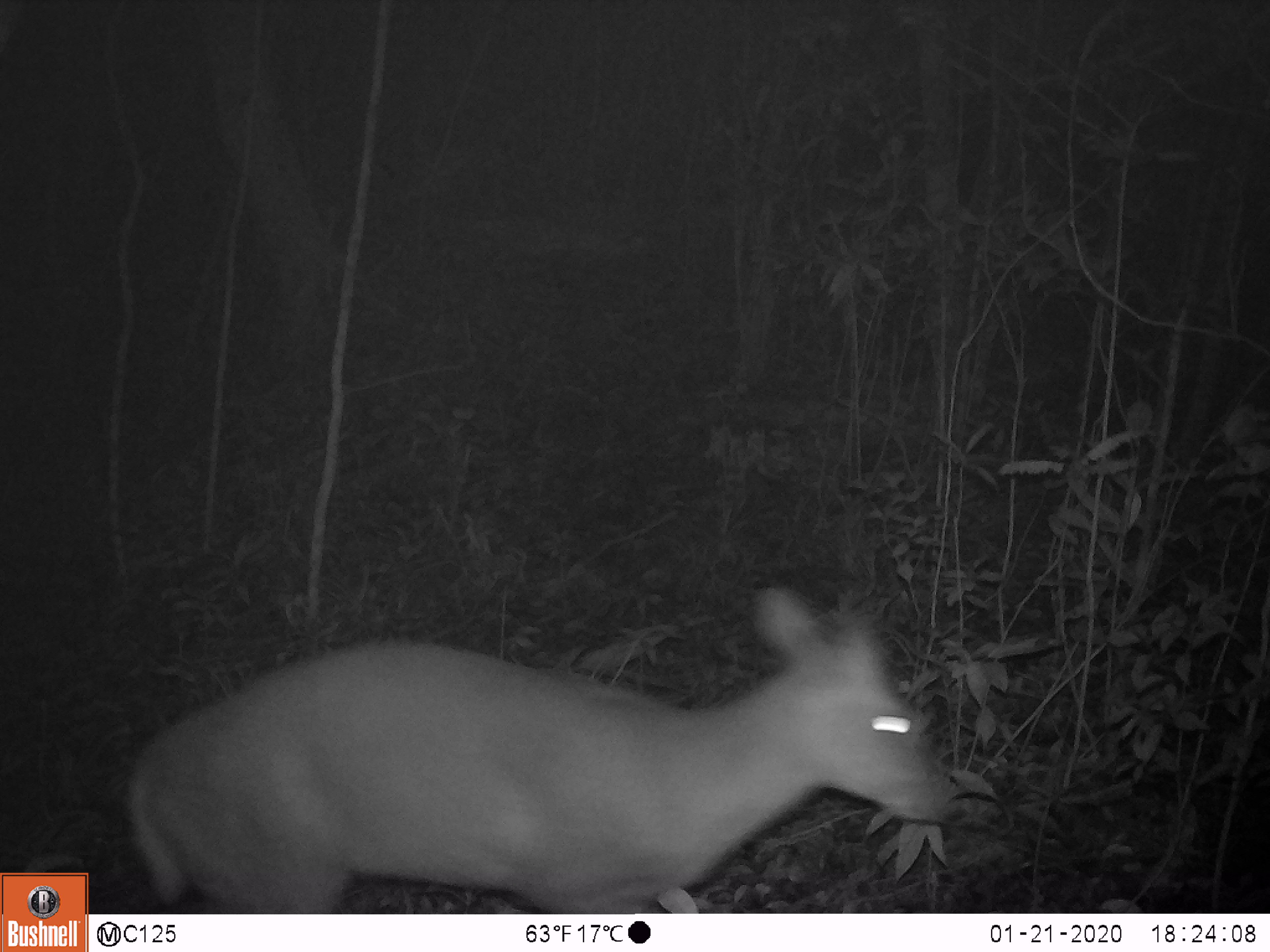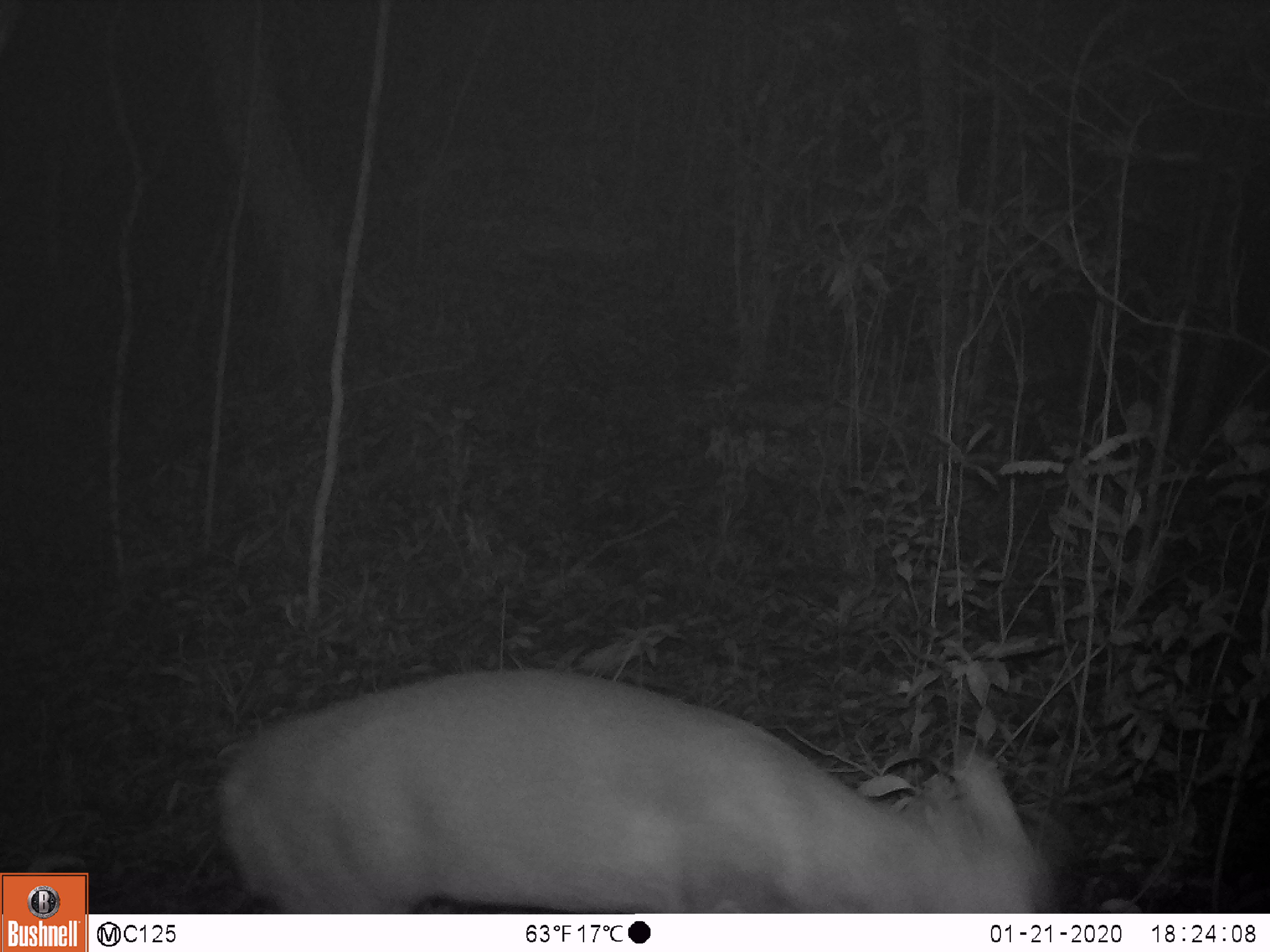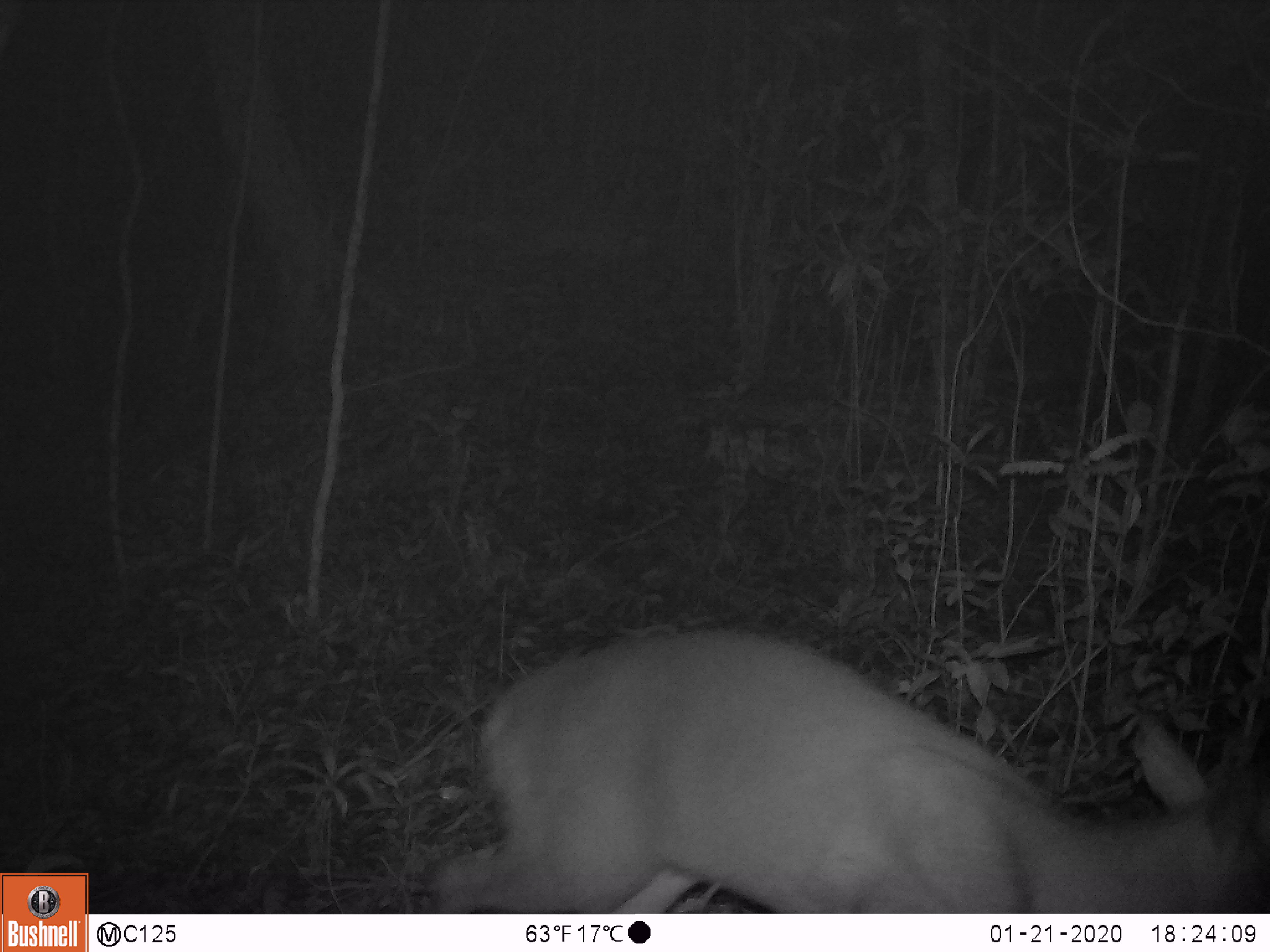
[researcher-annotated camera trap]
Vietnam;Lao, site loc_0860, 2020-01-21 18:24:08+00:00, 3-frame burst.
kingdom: Animalia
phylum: Chordata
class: Mammalia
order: Artiodactyla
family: Cervidae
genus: Muntiacus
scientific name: Muntiacus rooseveltorum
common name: roosevelt's muntjac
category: roosevelts muntjac group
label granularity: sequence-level